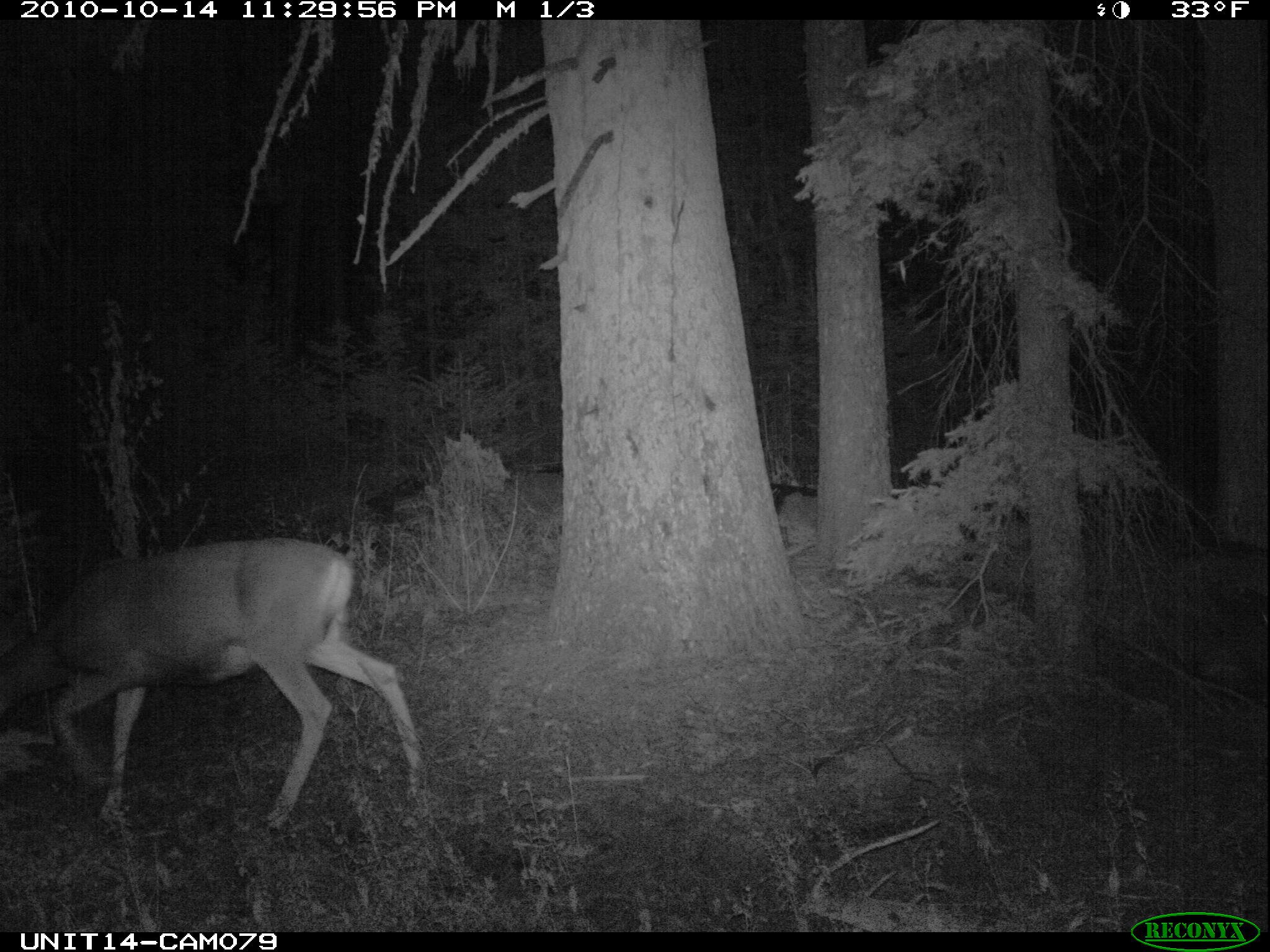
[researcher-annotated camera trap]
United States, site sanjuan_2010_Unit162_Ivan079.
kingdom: Animalia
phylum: Chordata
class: Mammalia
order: Artiodactyla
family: Cervidae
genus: Odocoileus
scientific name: Odocoileus hemionus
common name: mule deer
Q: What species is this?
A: Odocoileus hemionus (mule deer).